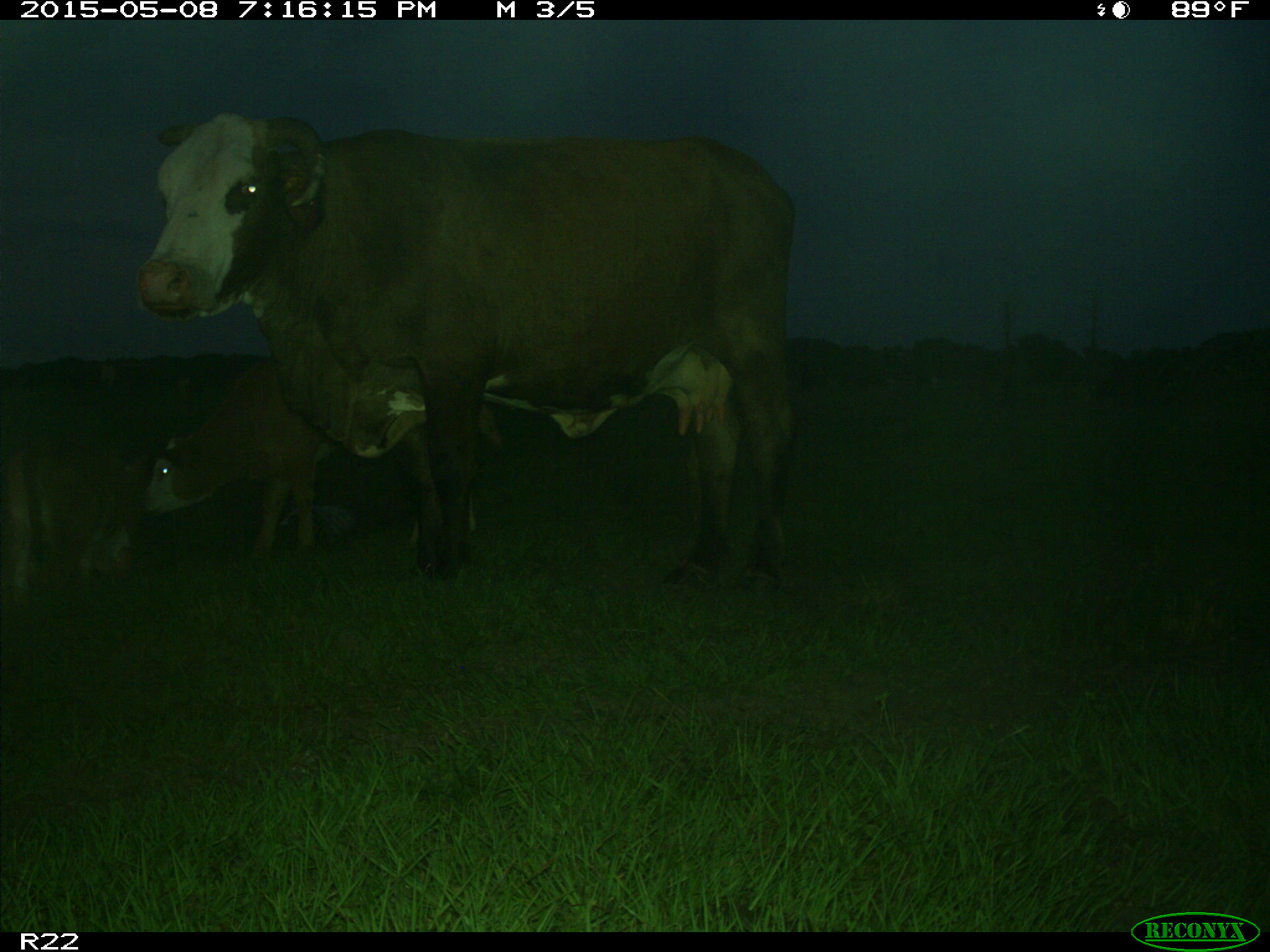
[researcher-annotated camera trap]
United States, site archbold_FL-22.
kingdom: Animalia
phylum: Chordata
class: Mammalia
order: Artiodactyla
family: Bovidae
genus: Bos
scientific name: Bos taurus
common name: domestic cow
Bos taurus (domestic cow).